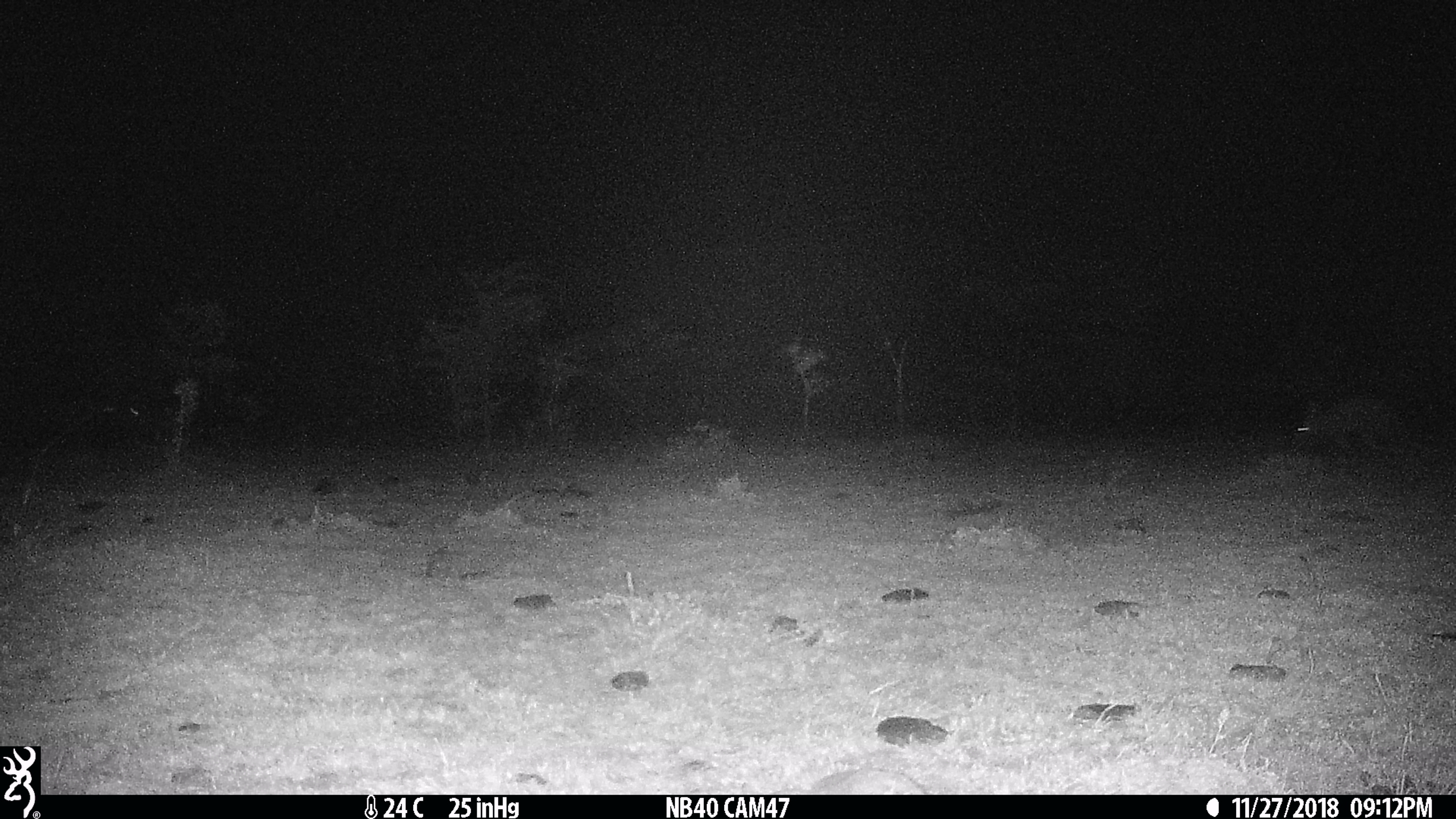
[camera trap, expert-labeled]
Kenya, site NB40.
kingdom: Animalia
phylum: Chordata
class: Mammalia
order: Tubulidentata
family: Orycteropodidae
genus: Orycteropus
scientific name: Orycteropus afer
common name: aardvark